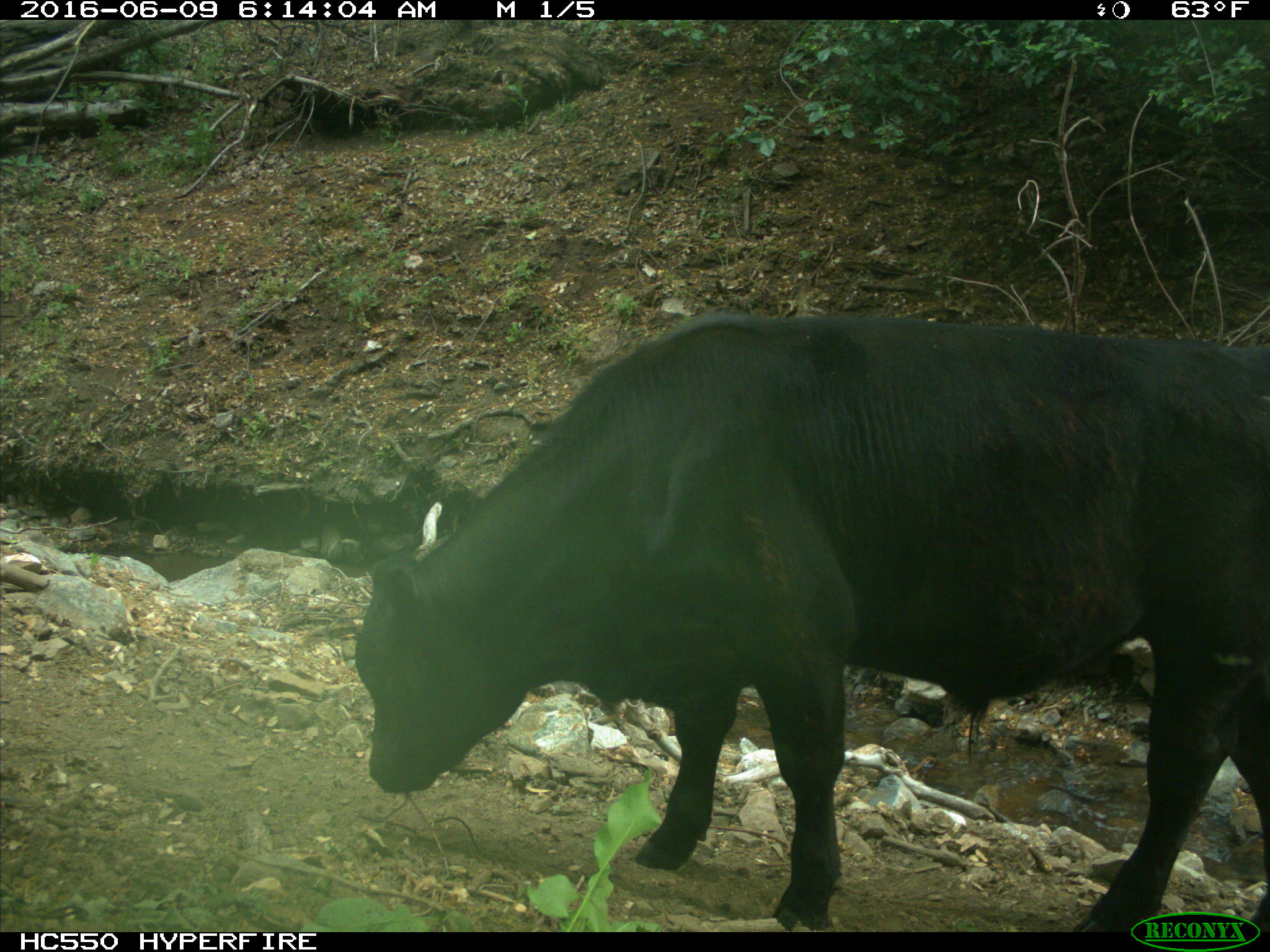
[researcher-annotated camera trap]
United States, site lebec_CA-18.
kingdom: Animalia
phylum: Chordata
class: Mammalia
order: Artiodactyla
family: Bovidae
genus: Bos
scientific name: Bos taurus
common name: domestic cow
Bos taurus (domestic cow).